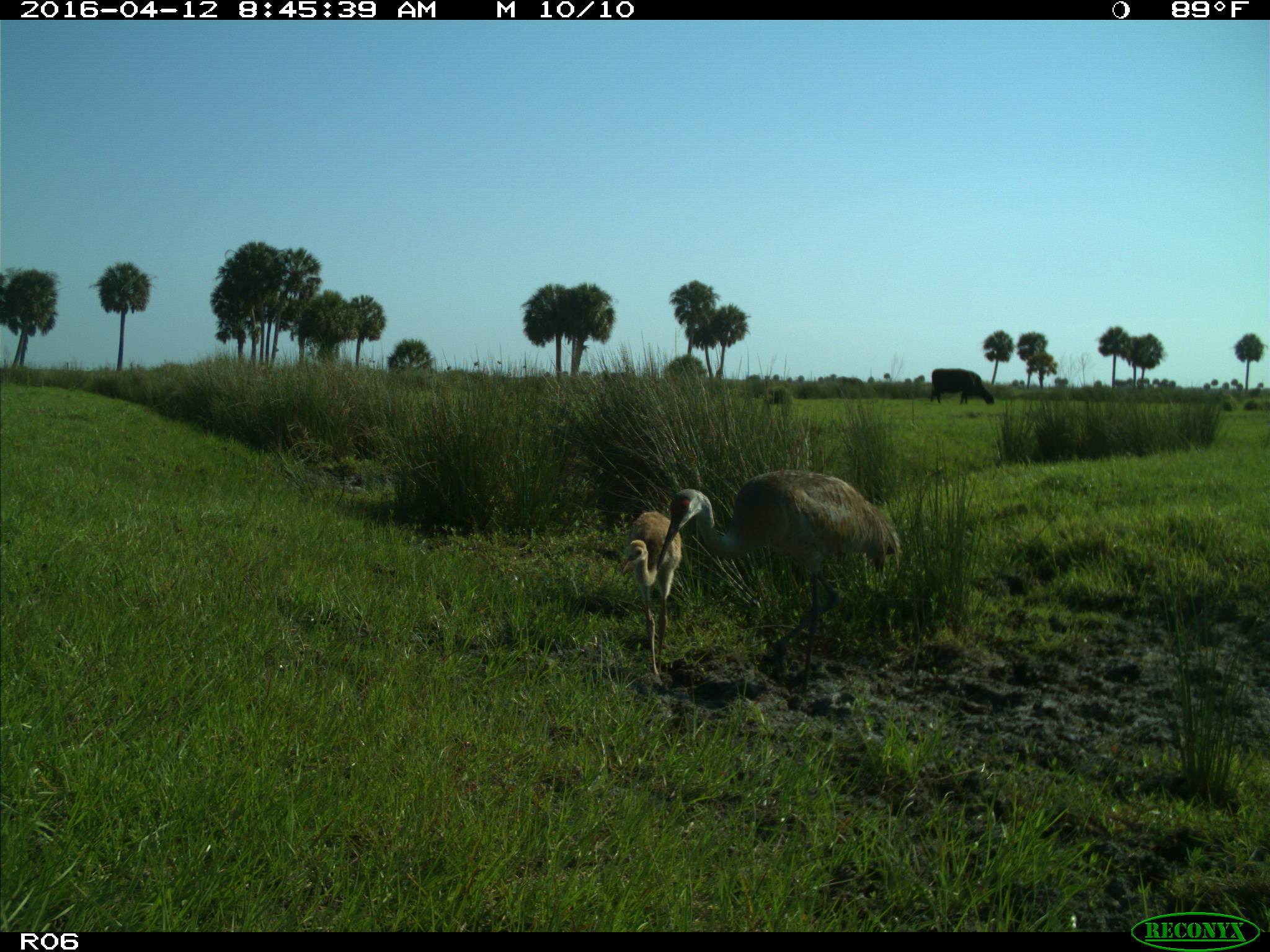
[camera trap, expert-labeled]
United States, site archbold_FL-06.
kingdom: Animalia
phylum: Chordata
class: Mammalia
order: Artiodactyla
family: Bovidae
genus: Bos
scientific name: Bos taurus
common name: domestic cow